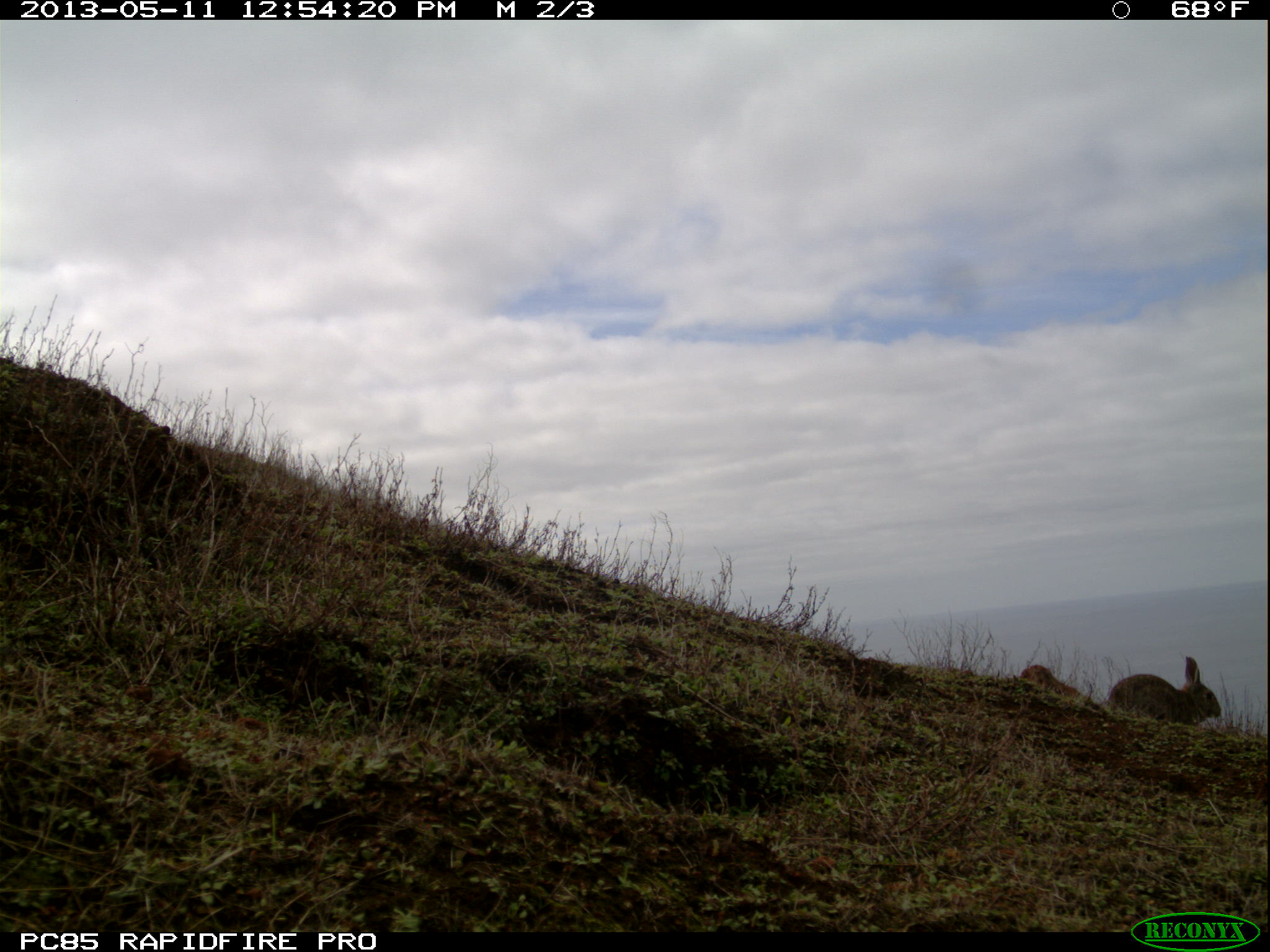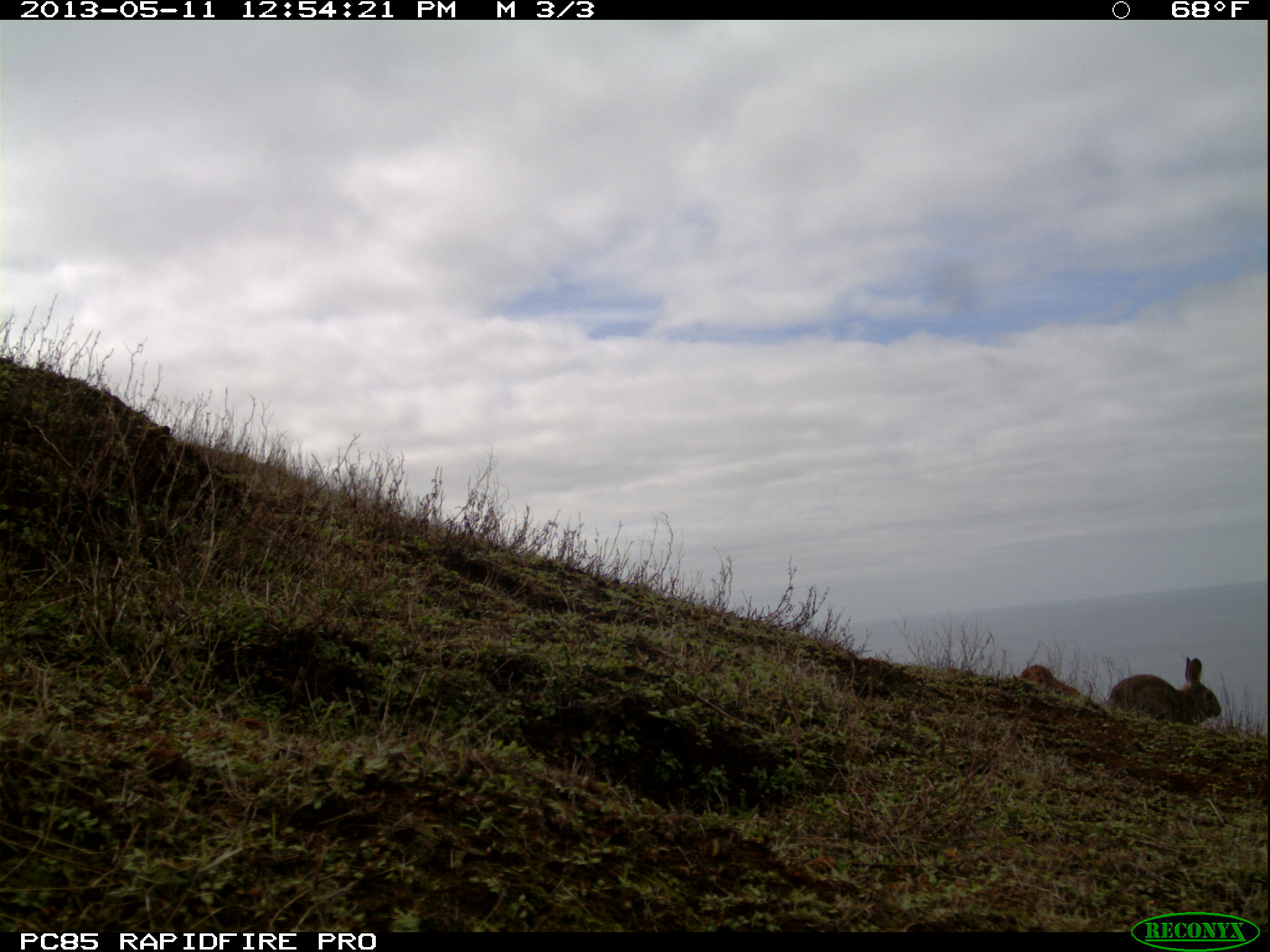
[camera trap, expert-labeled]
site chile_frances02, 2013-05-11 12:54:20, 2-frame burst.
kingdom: Animalia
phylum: Chordata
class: Mammalia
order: Lagomorpha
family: Leporidae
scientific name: Leporidae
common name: rabbits and hares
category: rabbit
Rabbit (rabbits and hares) (Leporidae).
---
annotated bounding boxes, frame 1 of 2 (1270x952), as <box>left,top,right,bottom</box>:
rabbit: <box>1104,655,1222,726</box>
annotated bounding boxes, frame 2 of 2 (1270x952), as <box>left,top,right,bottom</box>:
rabbit: <box>1098,651,1224,738</box>